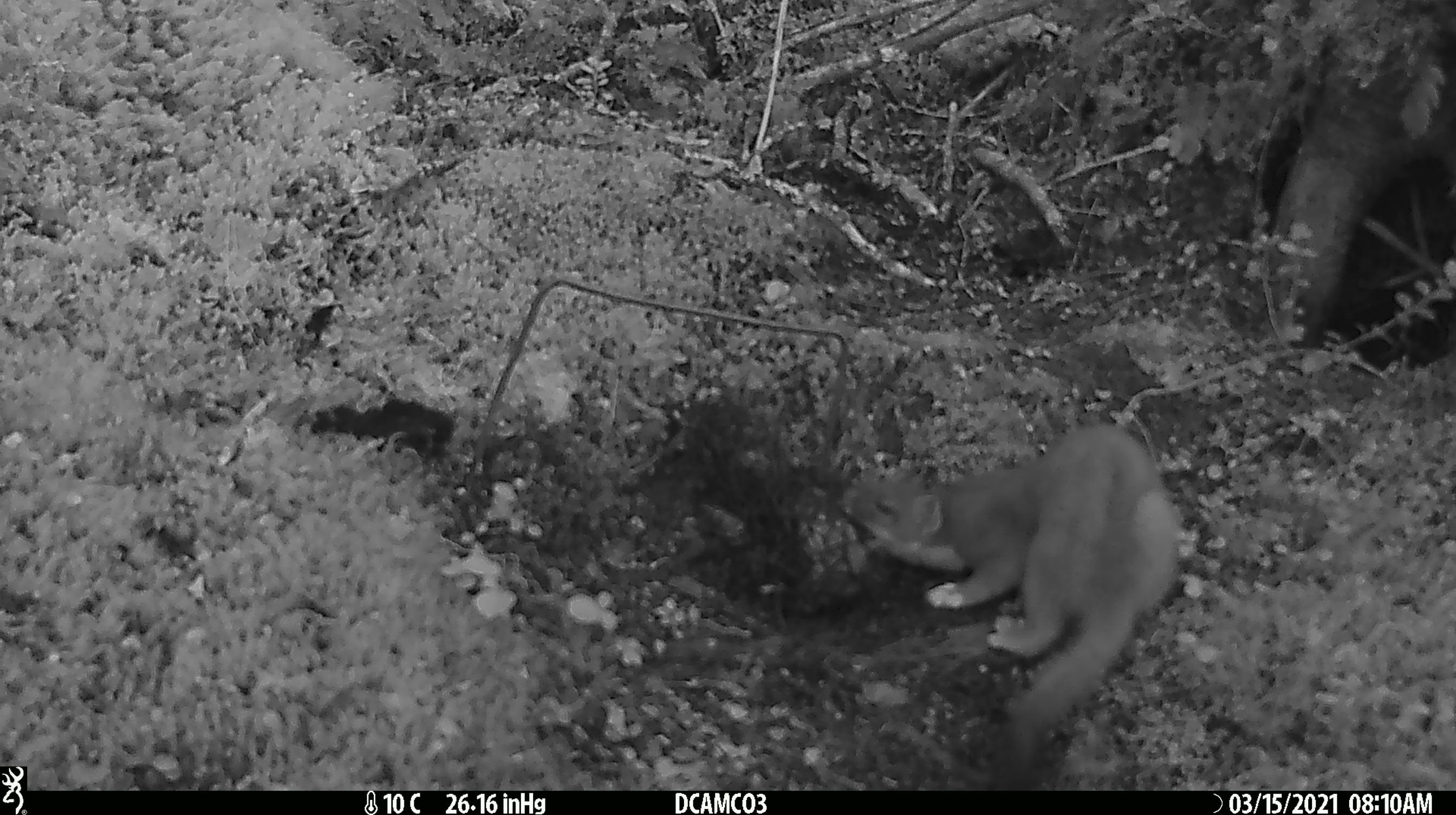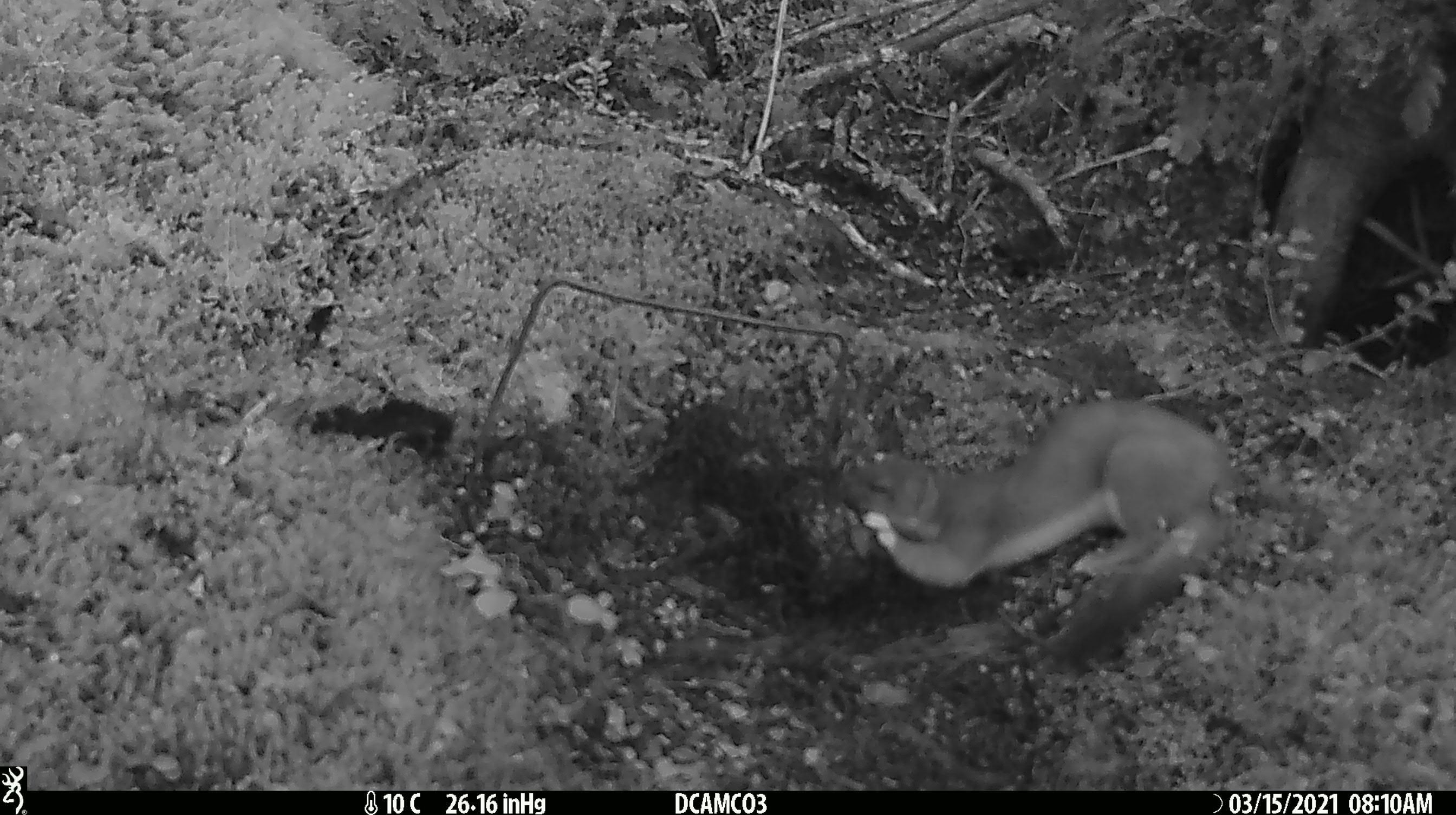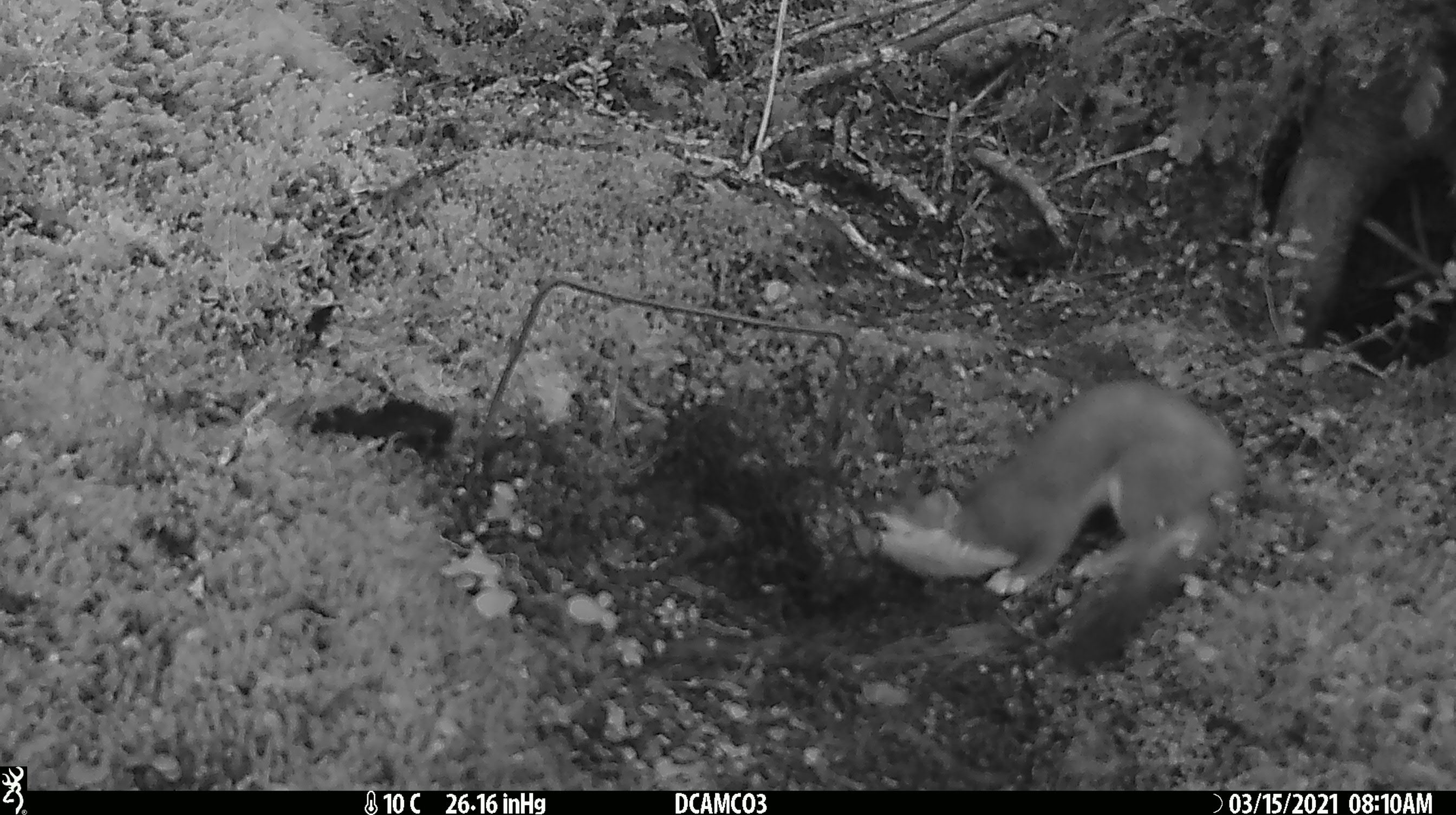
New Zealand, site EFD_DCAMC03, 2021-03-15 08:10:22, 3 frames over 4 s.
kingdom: Animalia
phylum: Chordata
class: Mammalia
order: Carnivora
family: Mustelidae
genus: Mustela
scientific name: Mustela erminea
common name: stoat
Stoat (Mustela erminea).